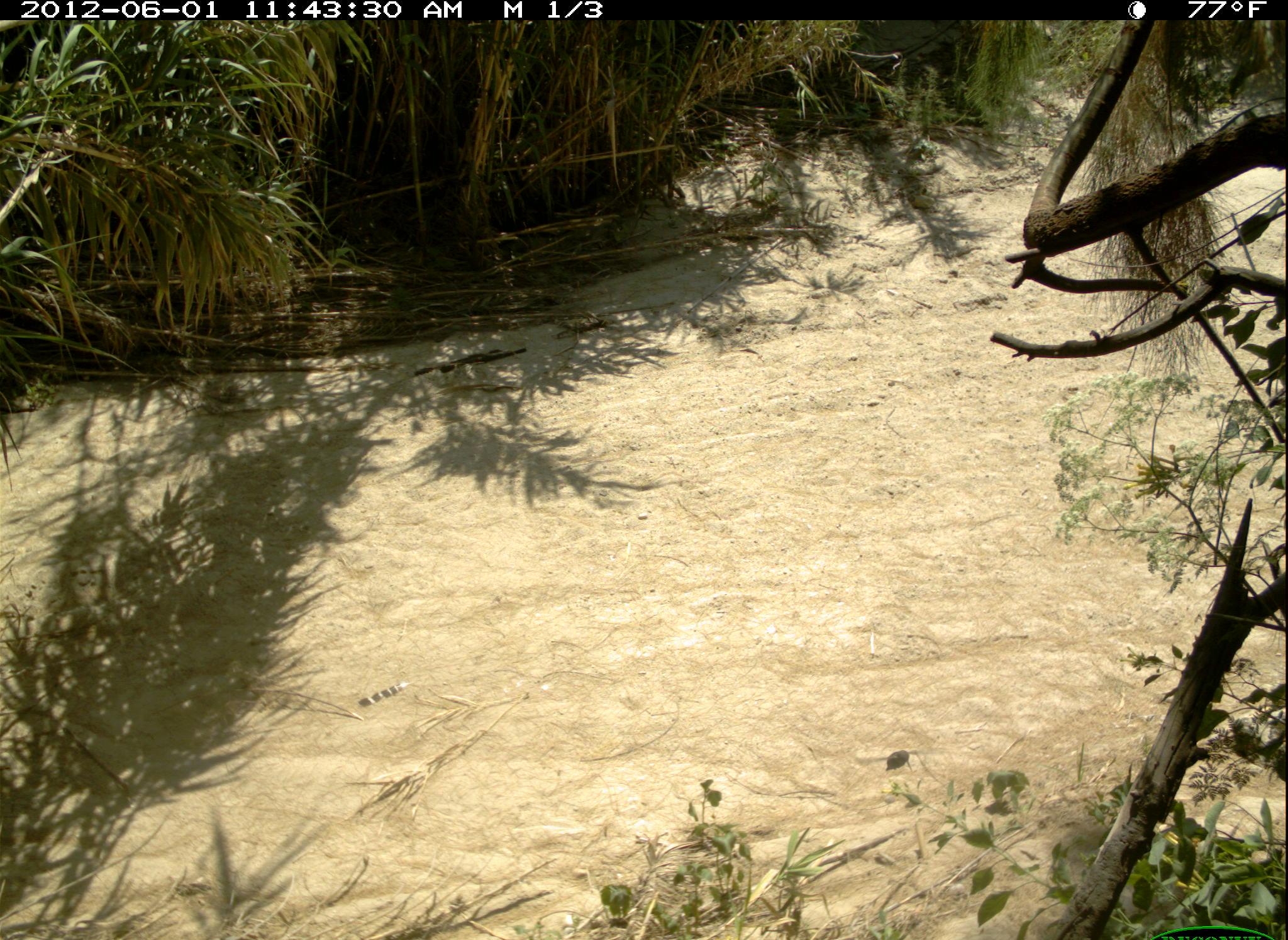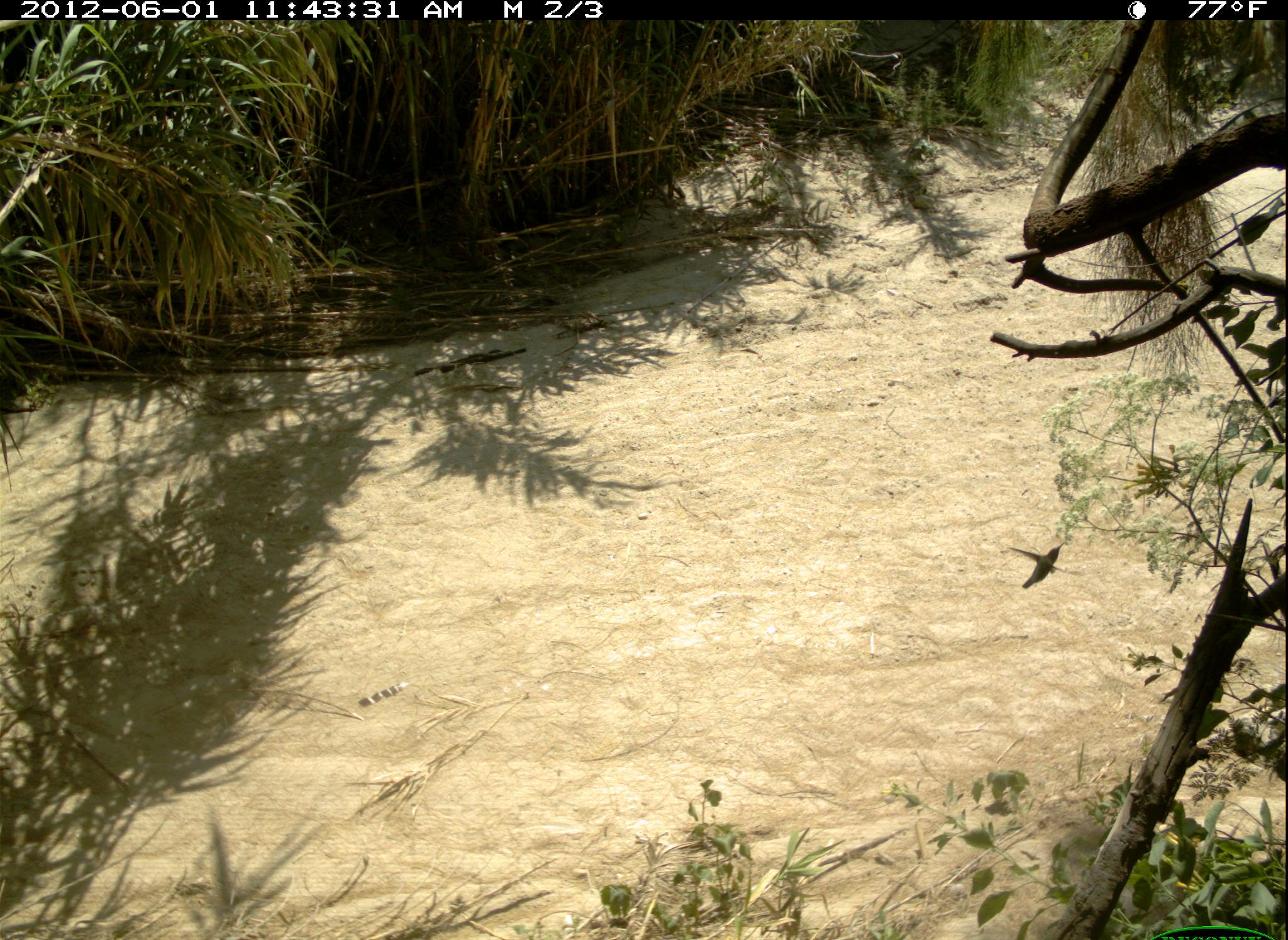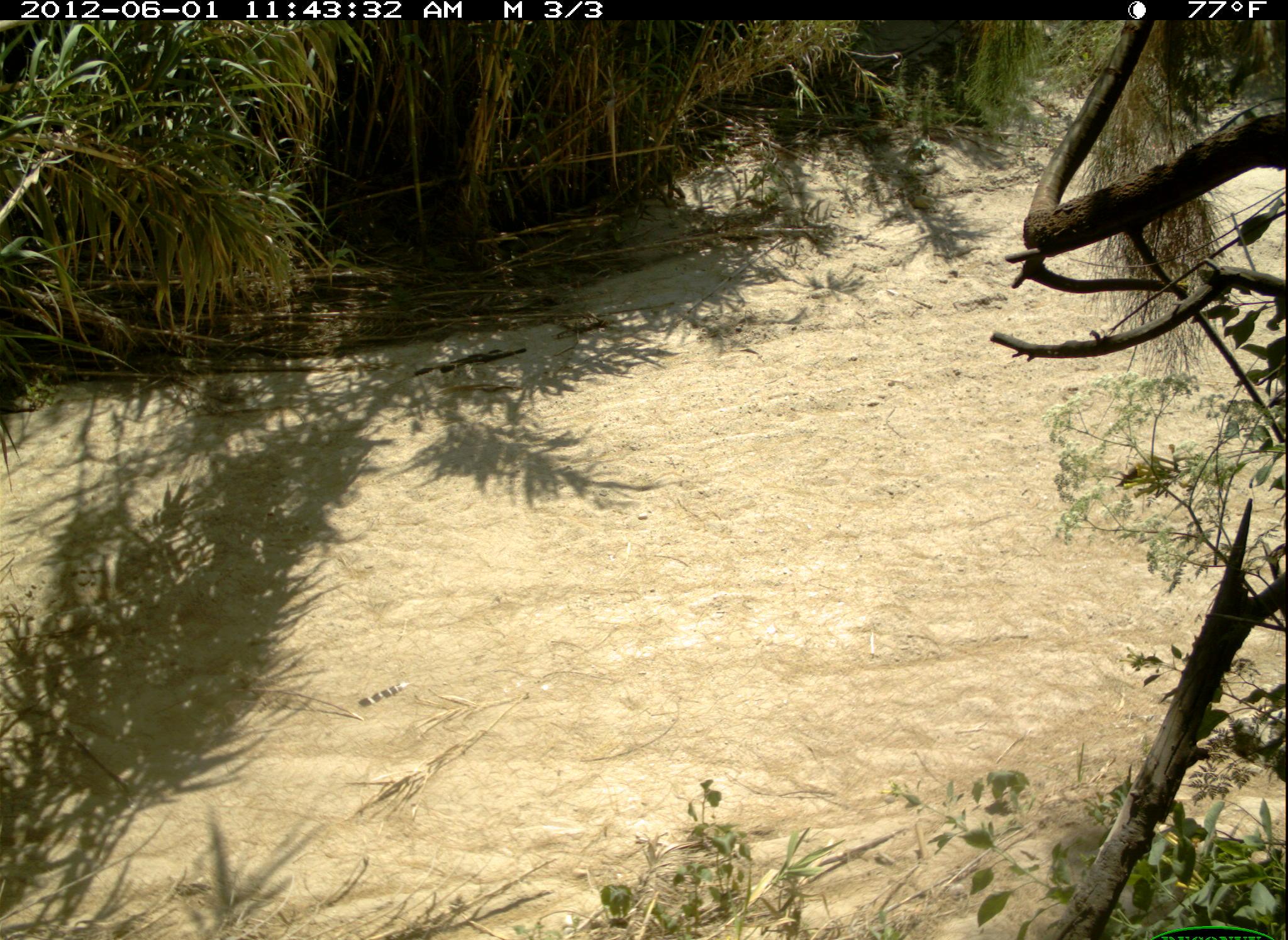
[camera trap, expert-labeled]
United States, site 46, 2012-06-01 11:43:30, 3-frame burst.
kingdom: Animalia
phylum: Chordata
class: Aves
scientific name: Aves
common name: bird